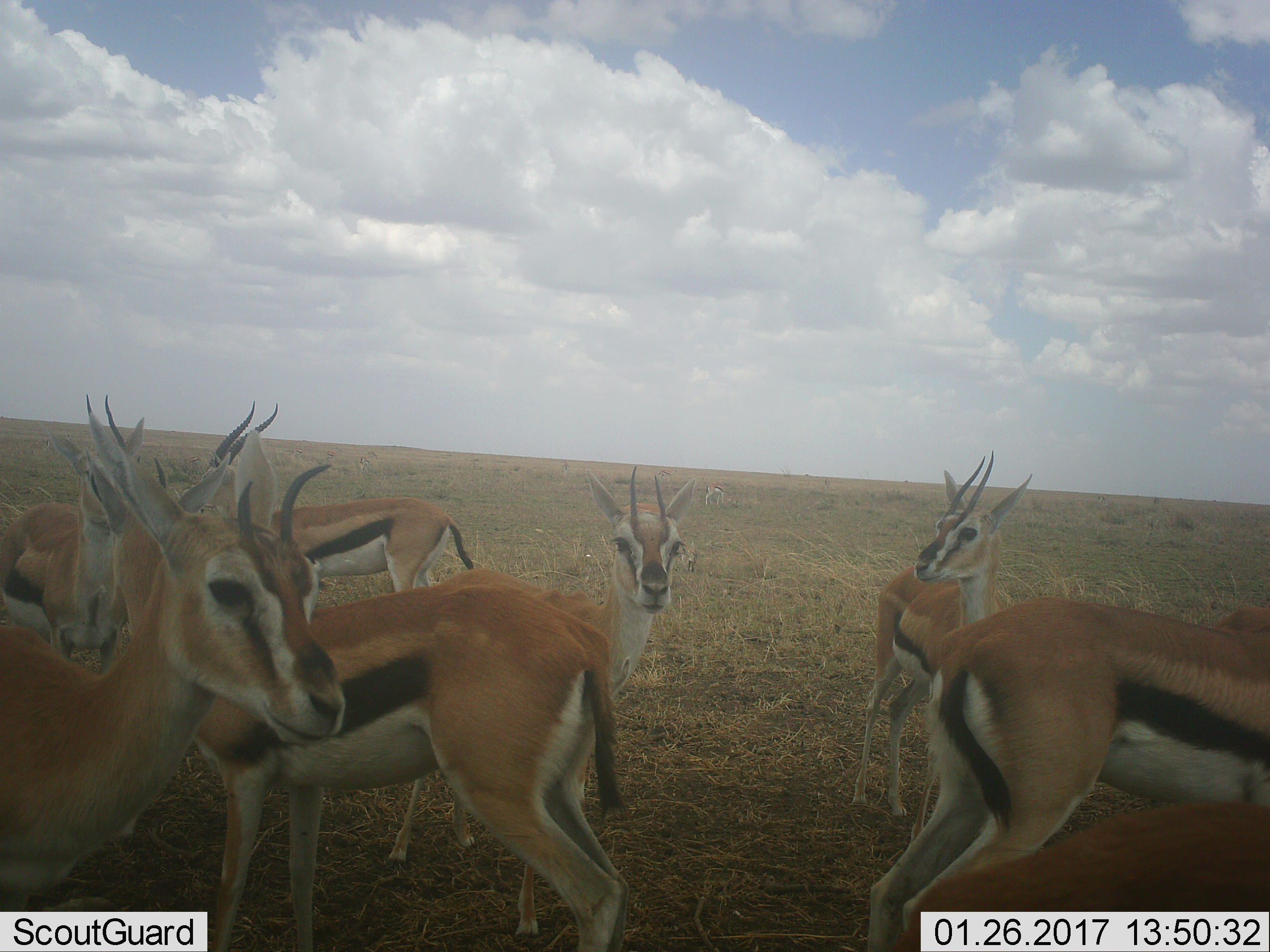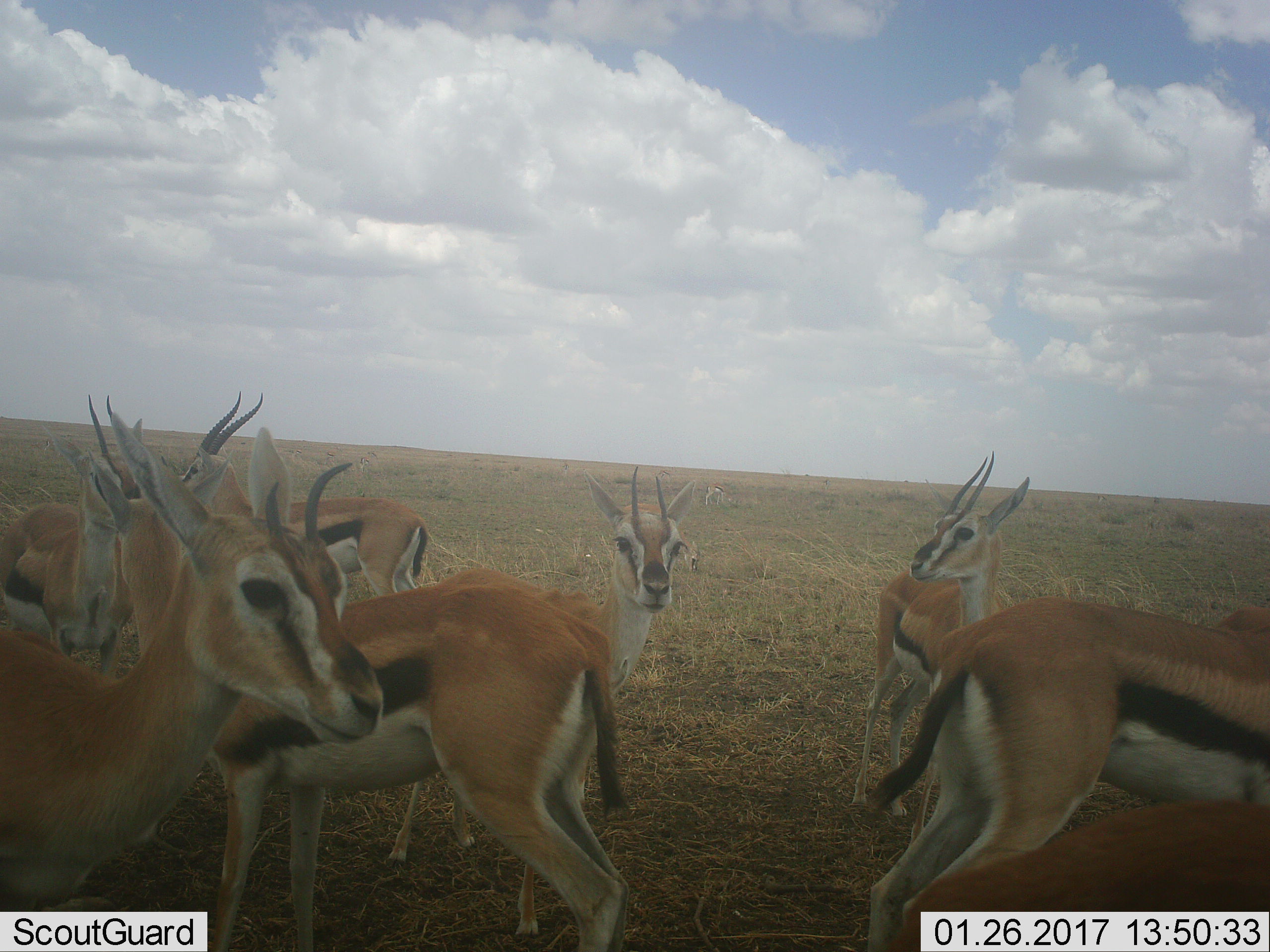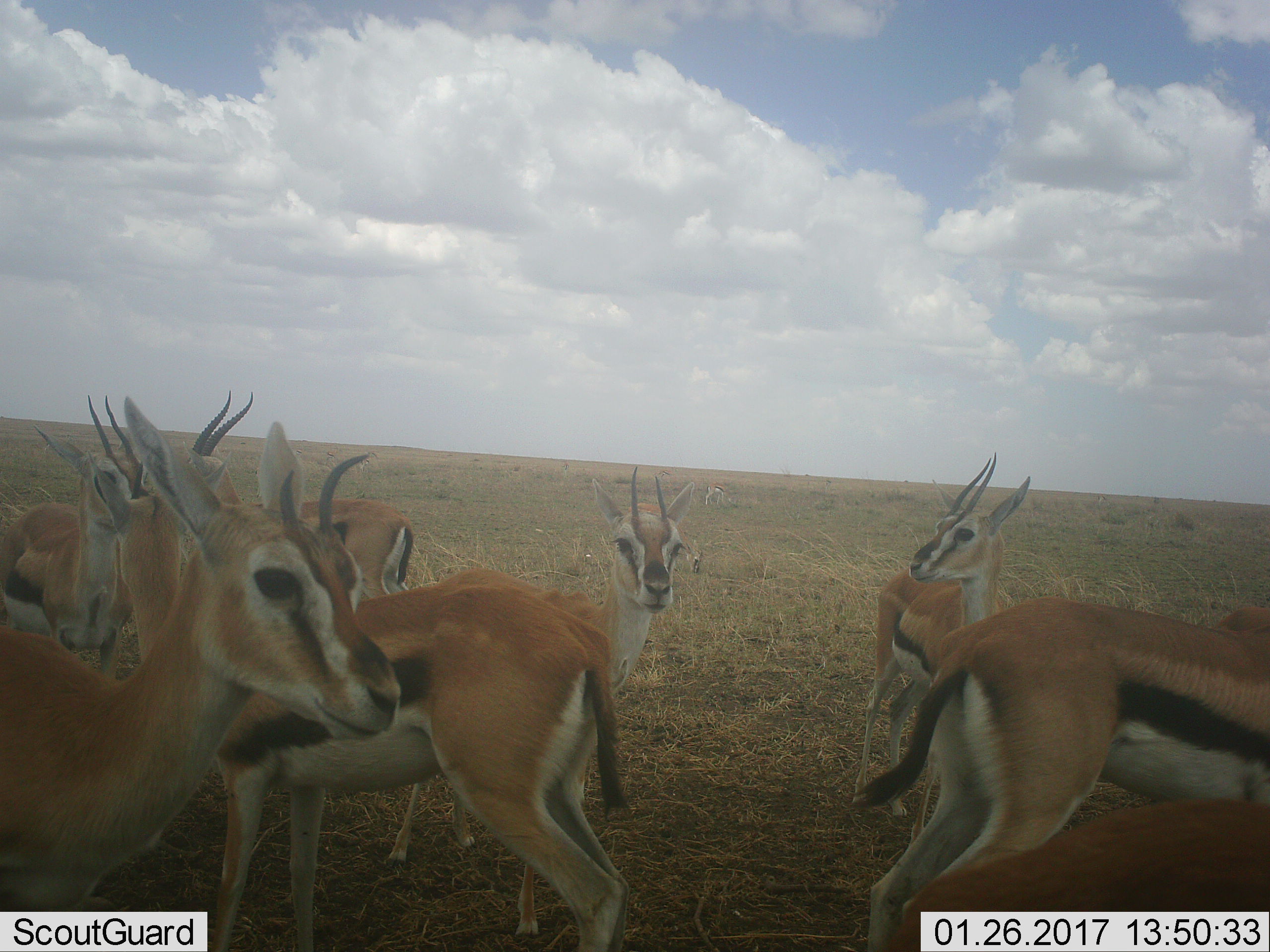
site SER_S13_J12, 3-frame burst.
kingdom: Animalia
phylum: Chordata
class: Mammalia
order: Artiodactyla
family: Bovidae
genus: Eudorcas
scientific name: Eudorcas thomsonii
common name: thomson's gazelle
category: gazellethomsons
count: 8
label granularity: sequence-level